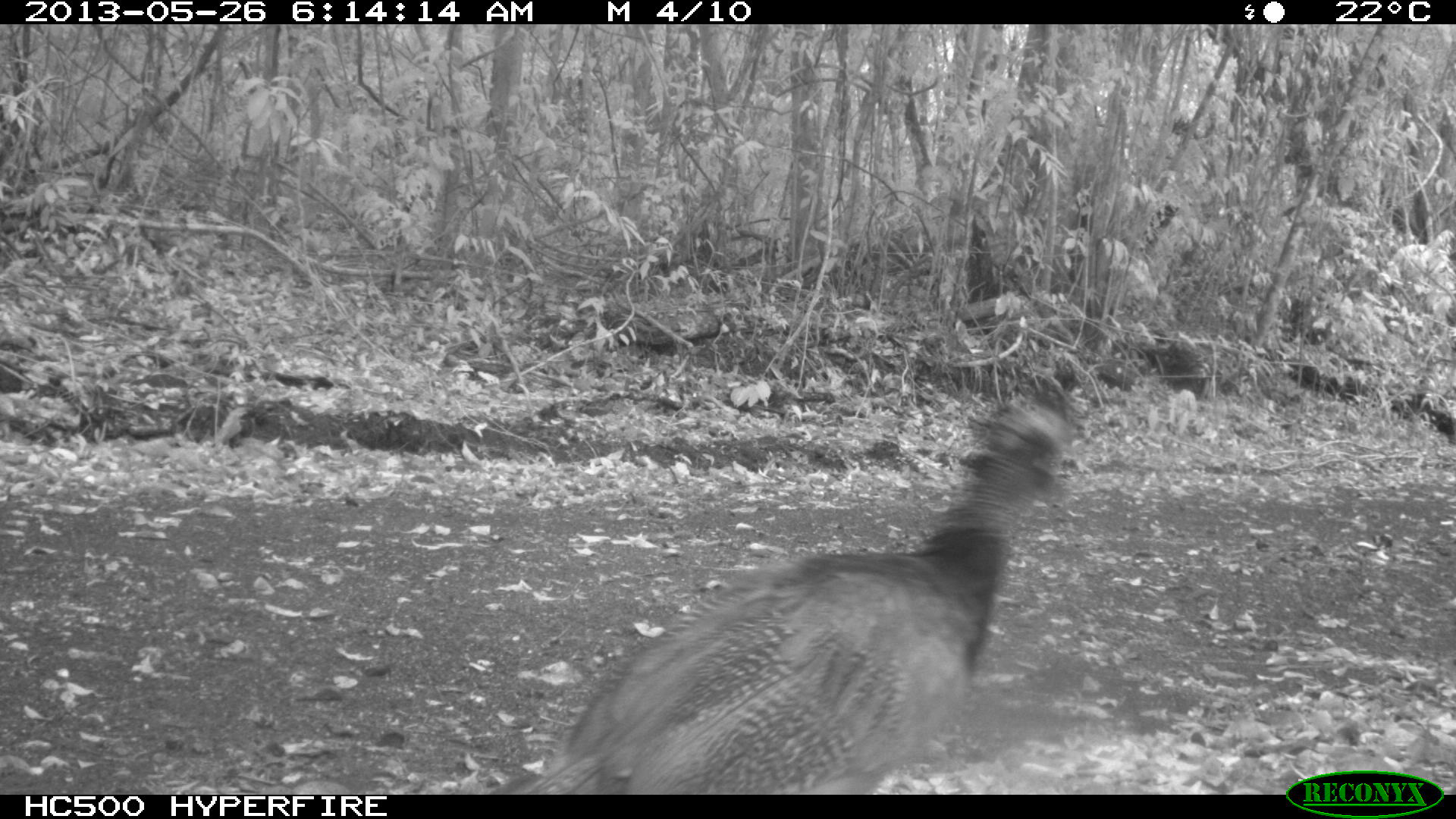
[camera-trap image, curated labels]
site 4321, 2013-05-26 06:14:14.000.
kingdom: Animalia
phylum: Chordata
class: Aves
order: Galliformes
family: Cracidae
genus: Crax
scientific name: Crax rubra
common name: great curassow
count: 1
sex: female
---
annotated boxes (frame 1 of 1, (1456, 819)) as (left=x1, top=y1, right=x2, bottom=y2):
crax rubra: (left=491, top=389, right=1087, bottom=793)